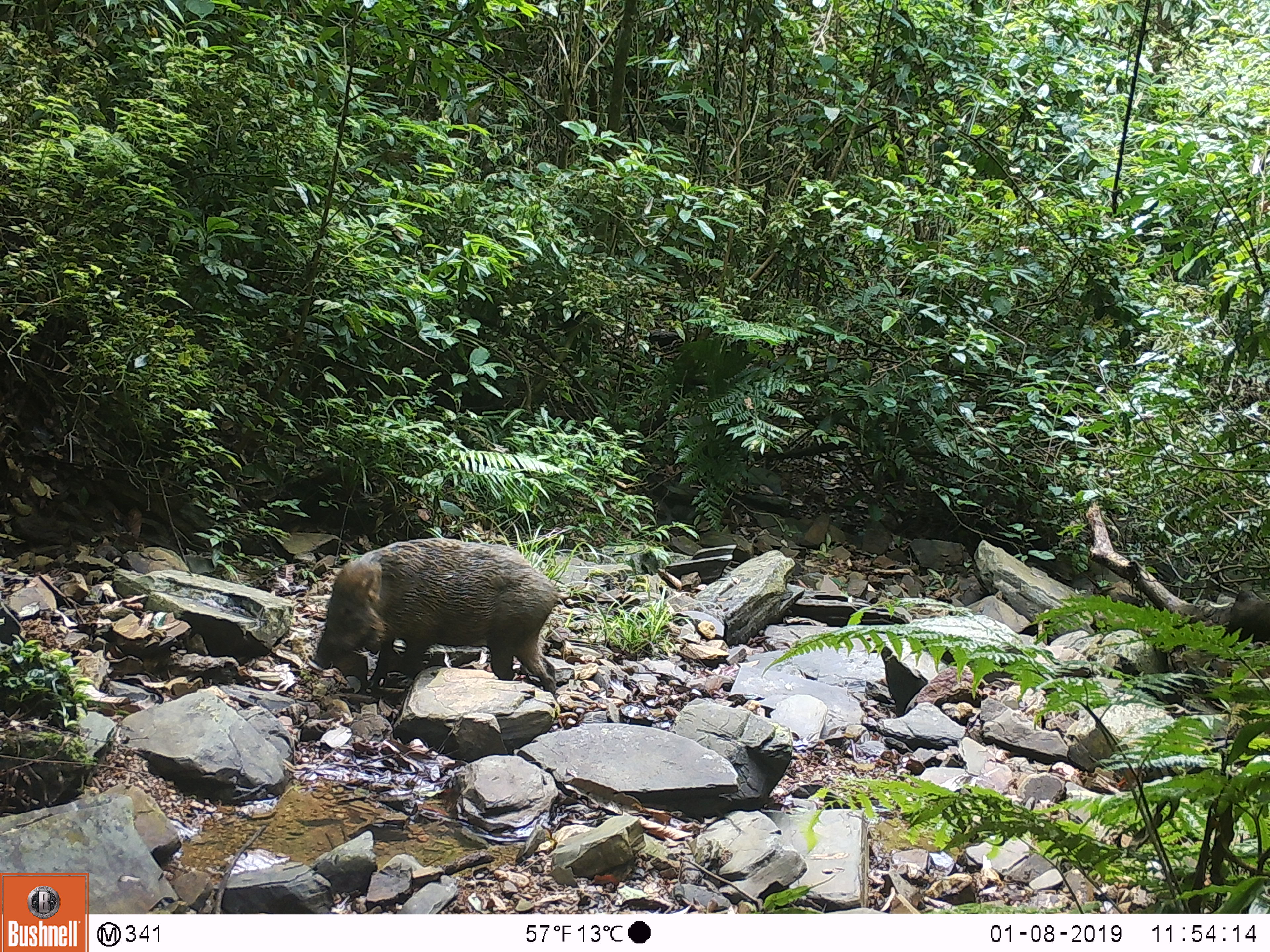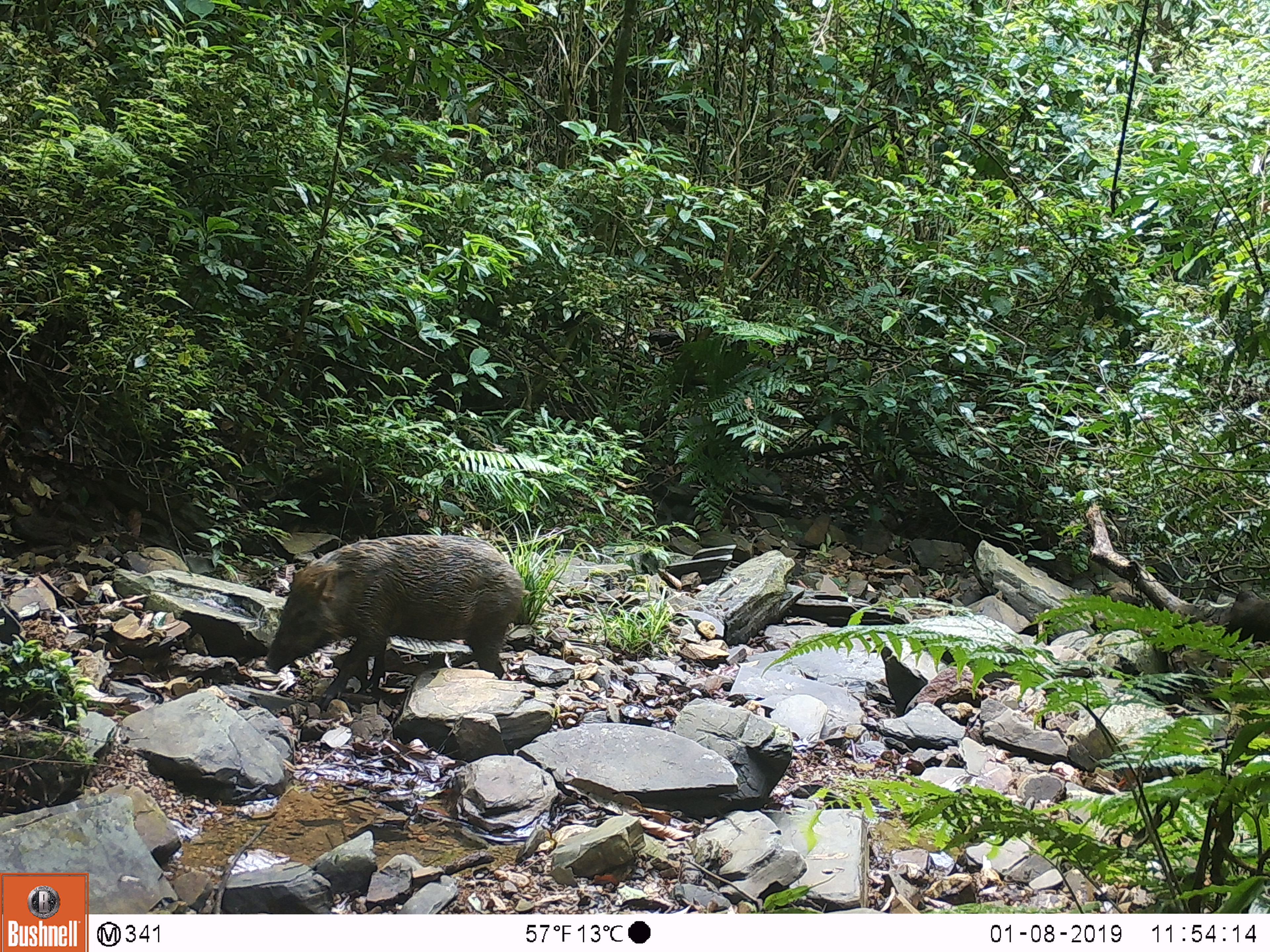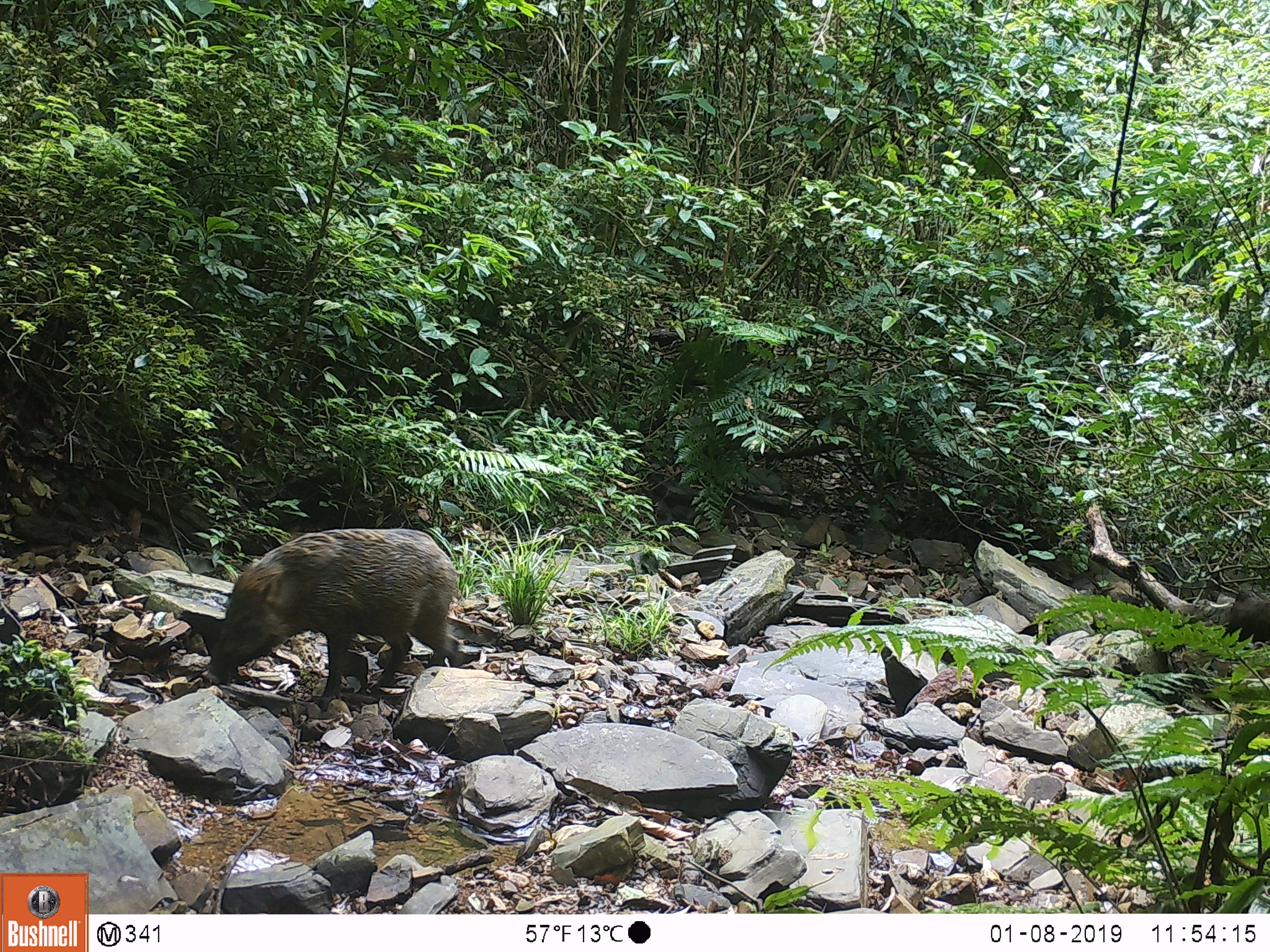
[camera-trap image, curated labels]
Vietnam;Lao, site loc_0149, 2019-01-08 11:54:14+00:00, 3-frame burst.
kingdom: Animalia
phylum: Chordata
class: Mammalia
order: Artiodactyla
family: Suidae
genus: Sus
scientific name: Sus scrofa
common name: eurasian wild pig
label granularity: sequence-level